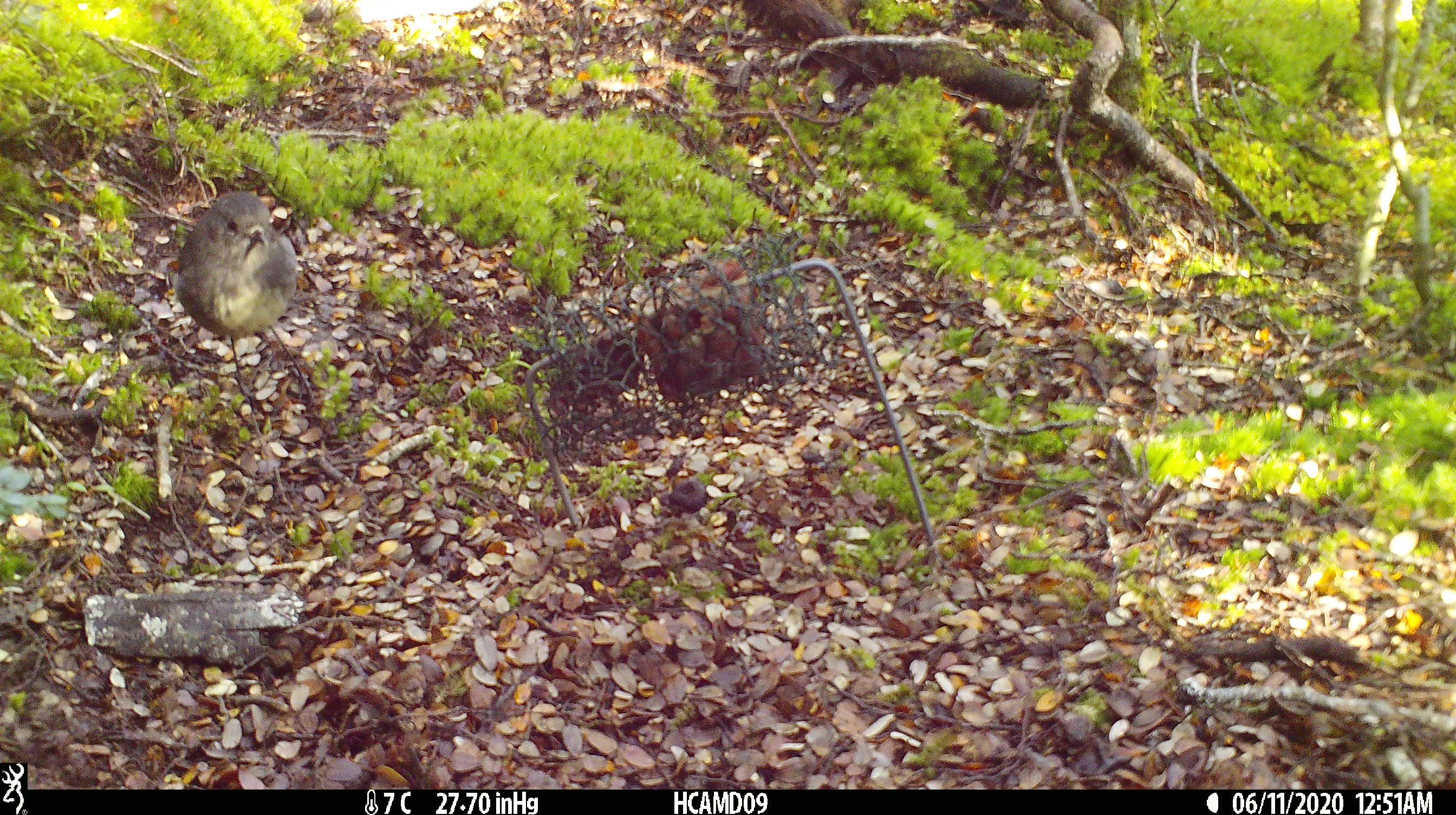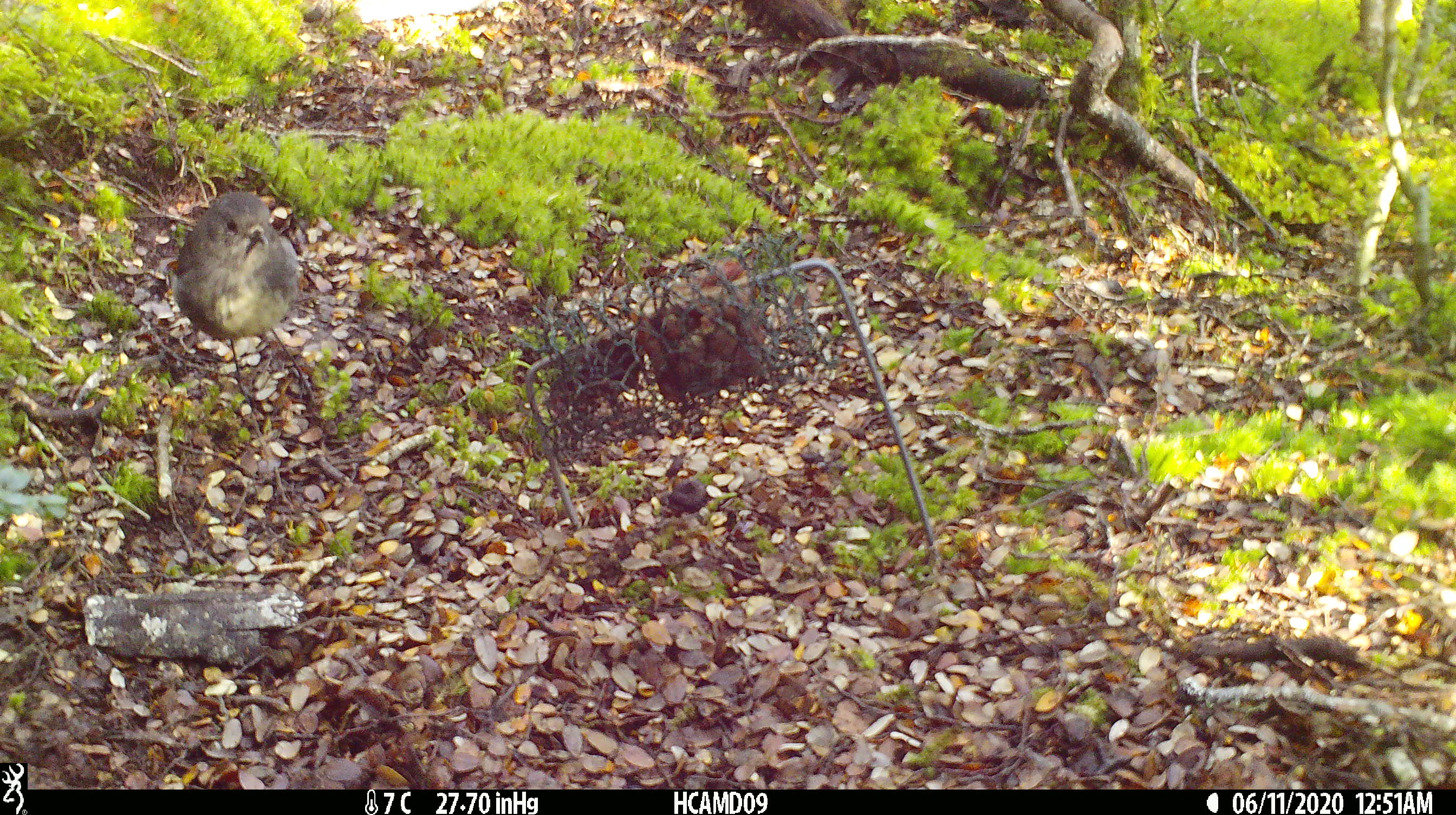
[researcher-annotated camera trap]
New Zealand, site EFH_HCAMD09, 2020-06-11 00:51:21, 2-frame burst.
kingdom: Animalia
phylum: Chordata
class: Aves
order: Passeriformes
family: Petroicidae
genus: Petroica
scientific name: Petroica australis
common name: new zealand robin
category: robin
Robin (new zealand robin) (Petroica australis).